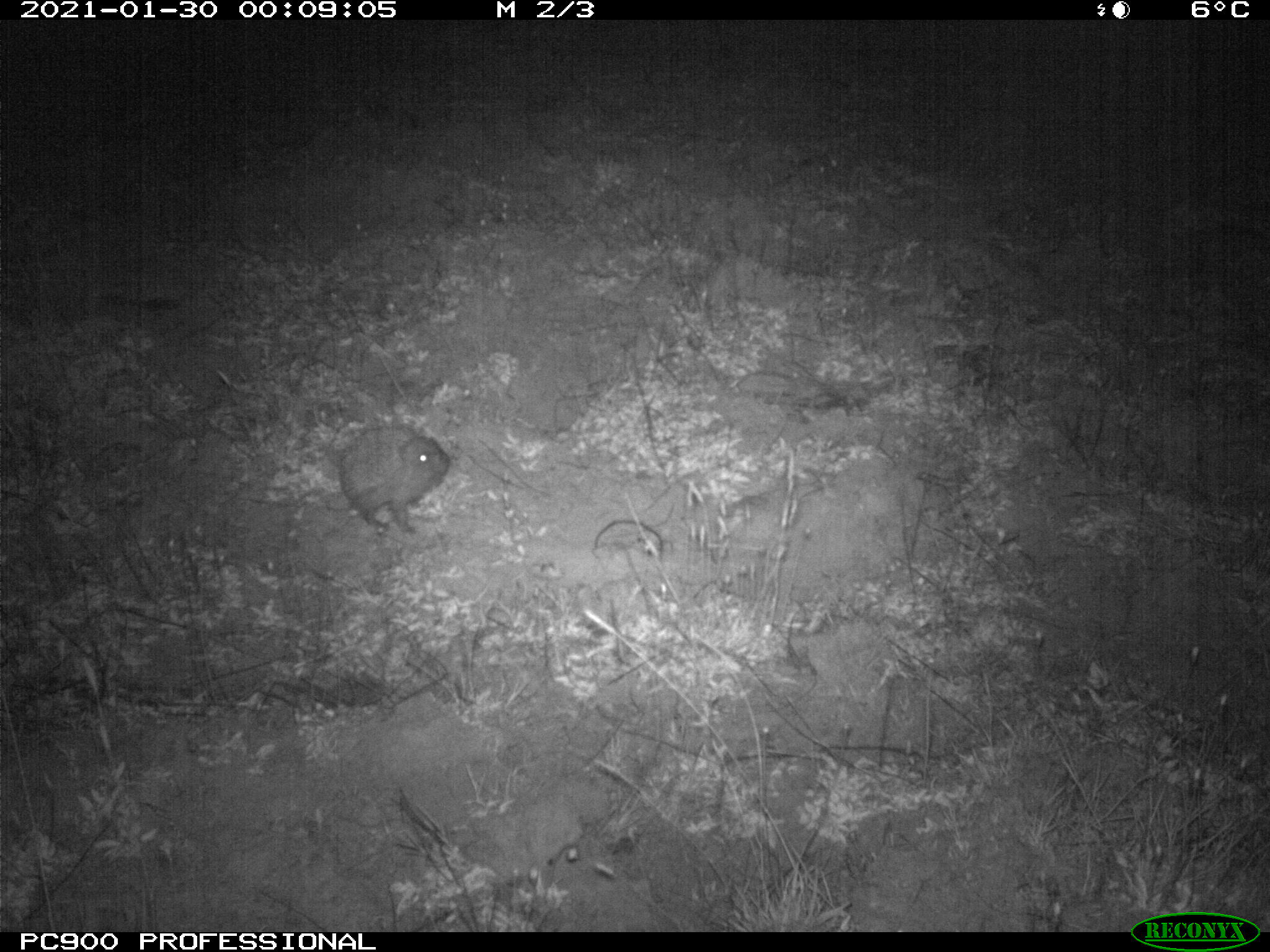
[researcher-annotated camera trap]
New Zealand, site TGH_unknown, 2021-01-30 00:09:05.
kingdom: Animalia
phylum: Chordata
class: Mammalia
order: Eulipotyphla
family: Erinaceidae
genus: Erinaceus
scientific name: Erinaceus europaeus europaeus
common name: european hedgehog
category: hedgehog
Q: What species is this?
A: Hedgehog (european hedgehog) (Erinaceus europaeus europaeus).